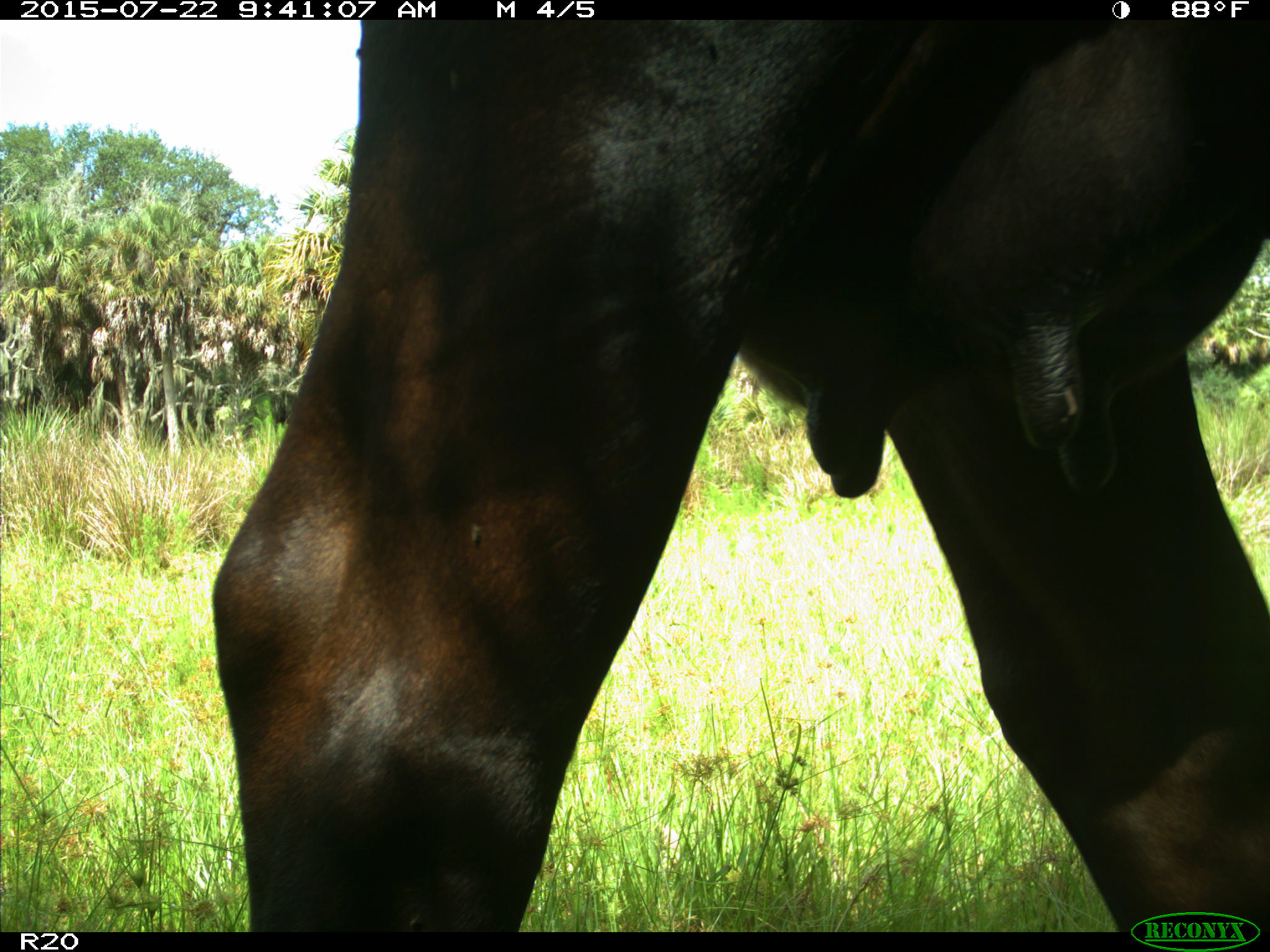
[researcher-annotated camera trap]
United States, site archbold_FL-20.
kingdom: Animalia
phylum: Chordata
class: Mammalia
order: Artiodactyla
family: Bovidae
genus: Bos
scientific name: Bos taurus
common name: domestic cow